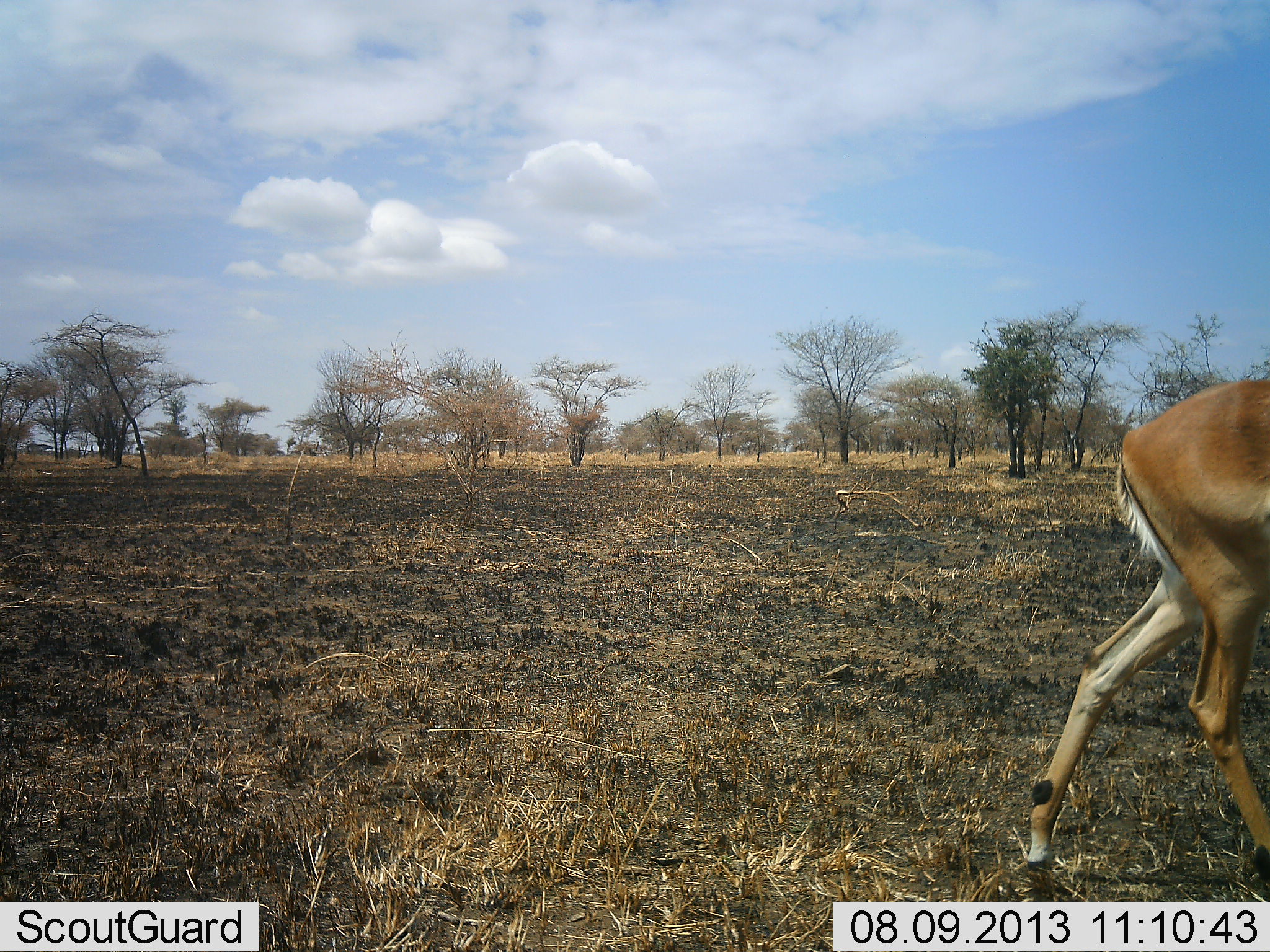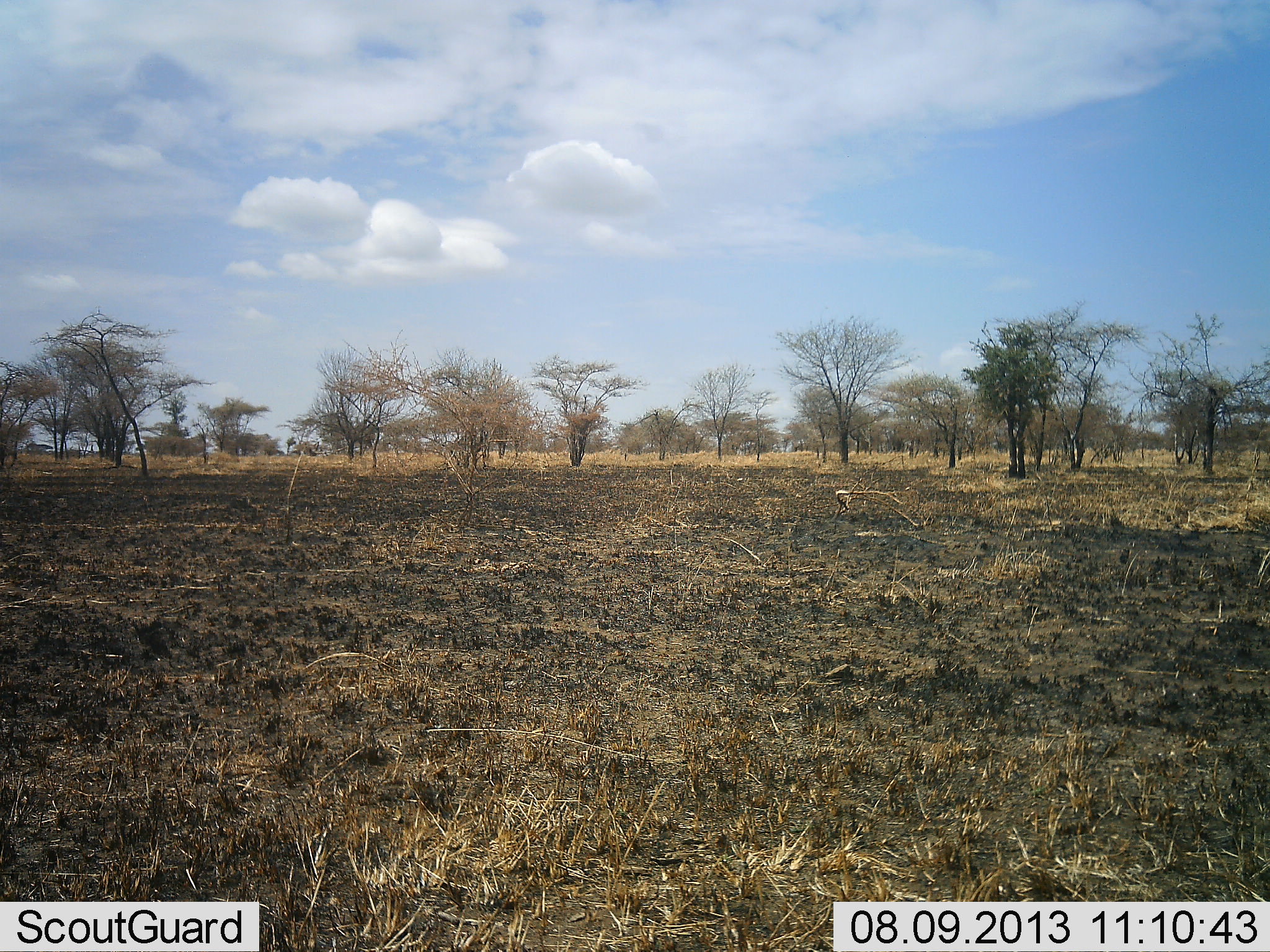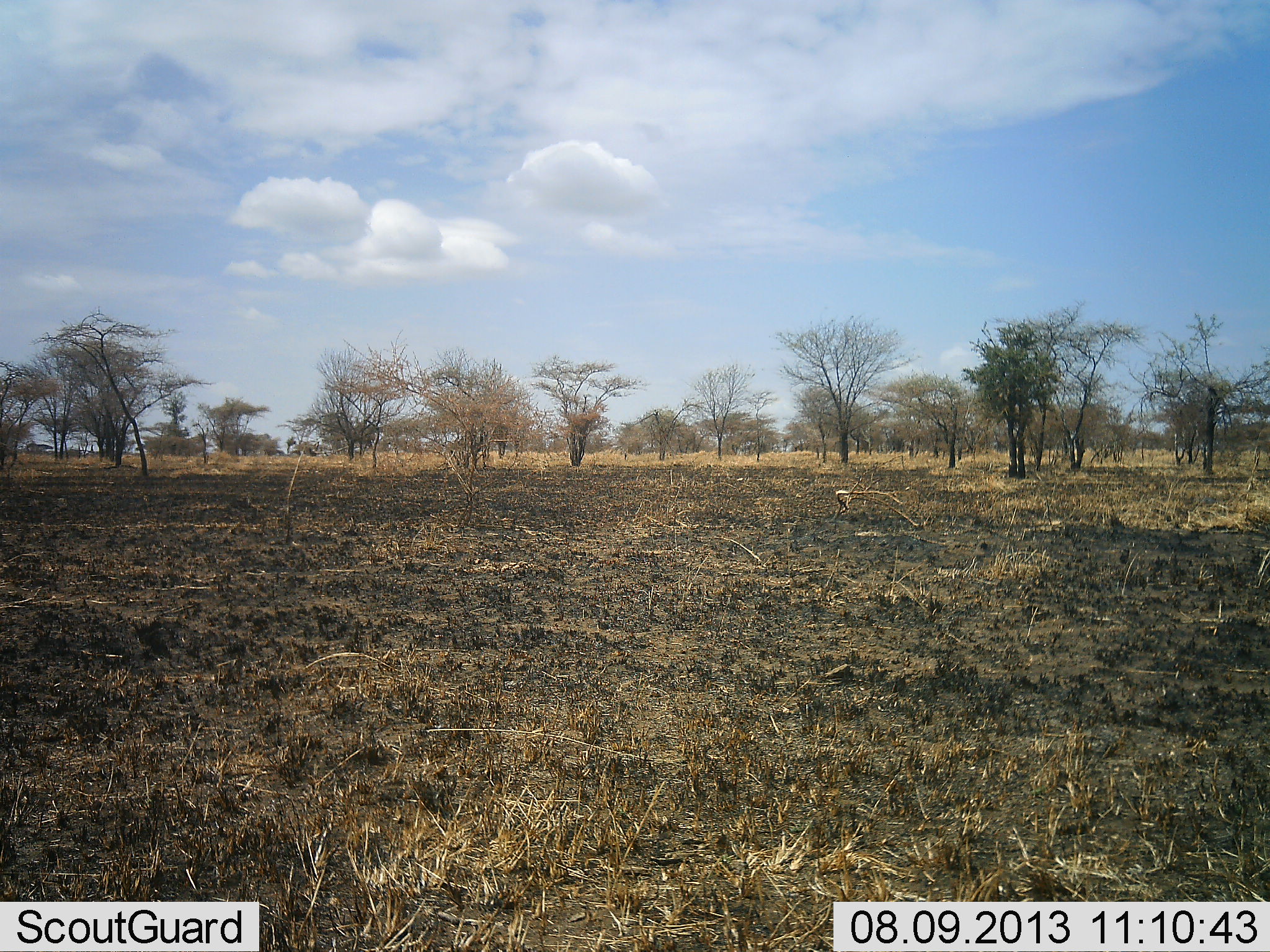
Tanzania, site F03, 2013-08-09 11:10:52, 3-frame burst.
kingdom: Animalia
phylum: Chordata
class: Mammalia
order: Artiodactyla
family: Bovidae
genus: Aepyceros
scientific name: Aepyceros melampus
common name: impala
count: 1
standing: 0%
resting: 0%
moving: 100%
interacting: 0%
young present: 0%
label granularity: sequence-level